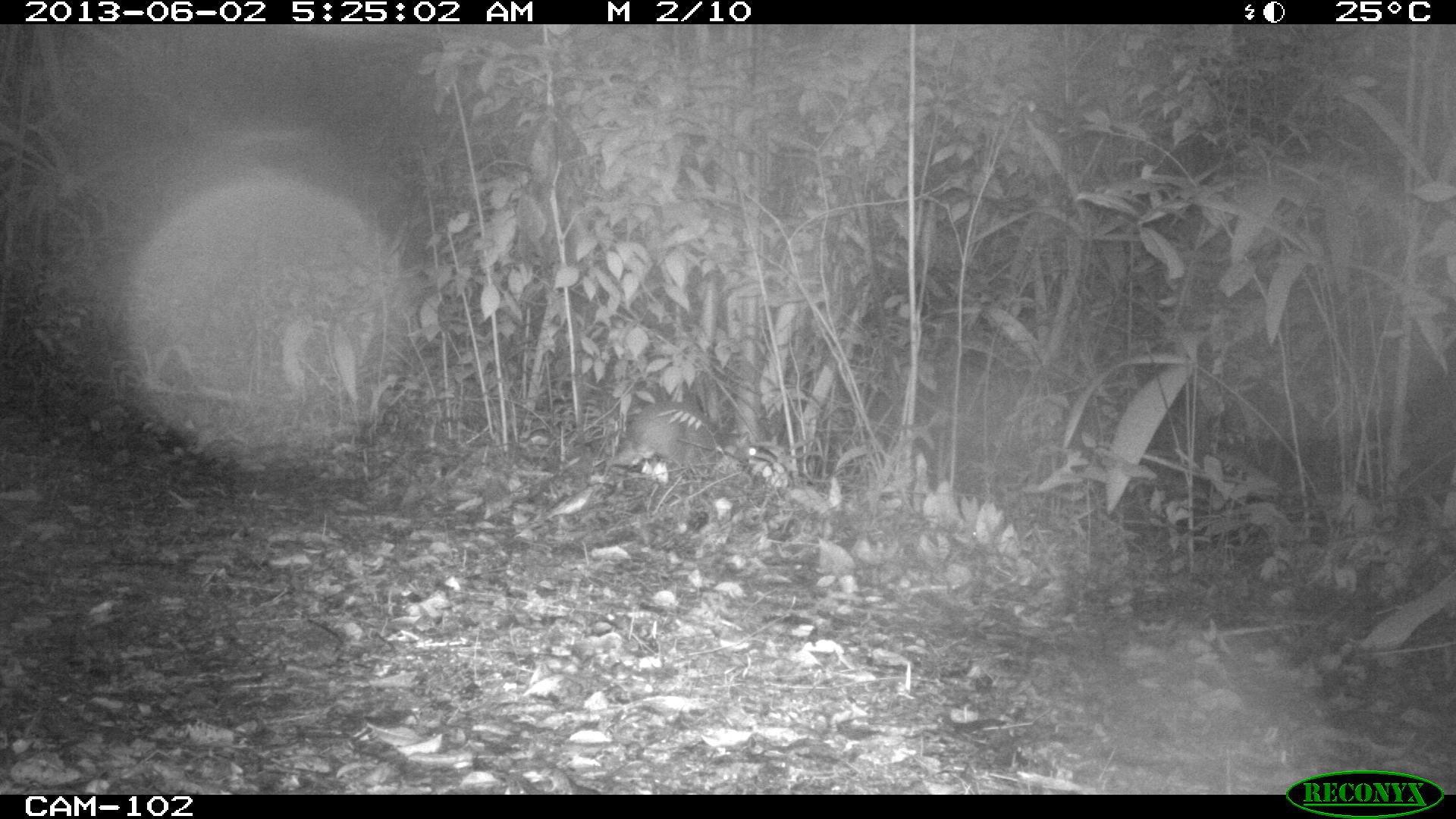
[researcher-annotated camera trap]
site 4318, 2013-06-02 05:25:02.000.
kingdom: Animalia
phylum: Chordata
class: Mammalia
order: Rodentia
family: Dasyproctidae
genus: Dasyprocta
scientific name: Dasyprocta punctata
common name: central american agouti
Dasyprocta punctata (central american agouti), count 1.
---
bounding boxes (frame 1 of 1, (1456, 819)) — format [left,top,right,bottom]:
dasyprocta punctata: [606,402,710,467]